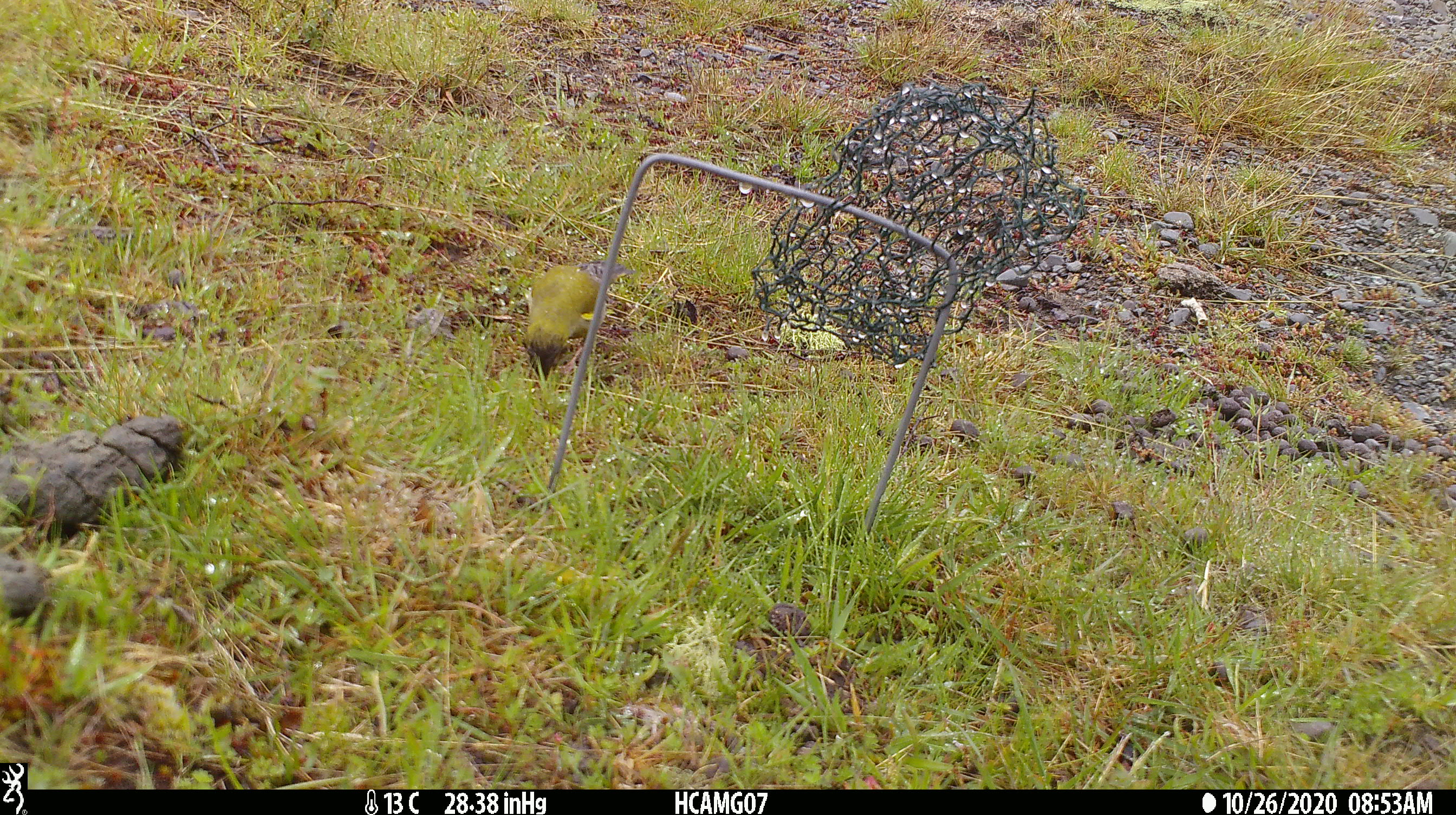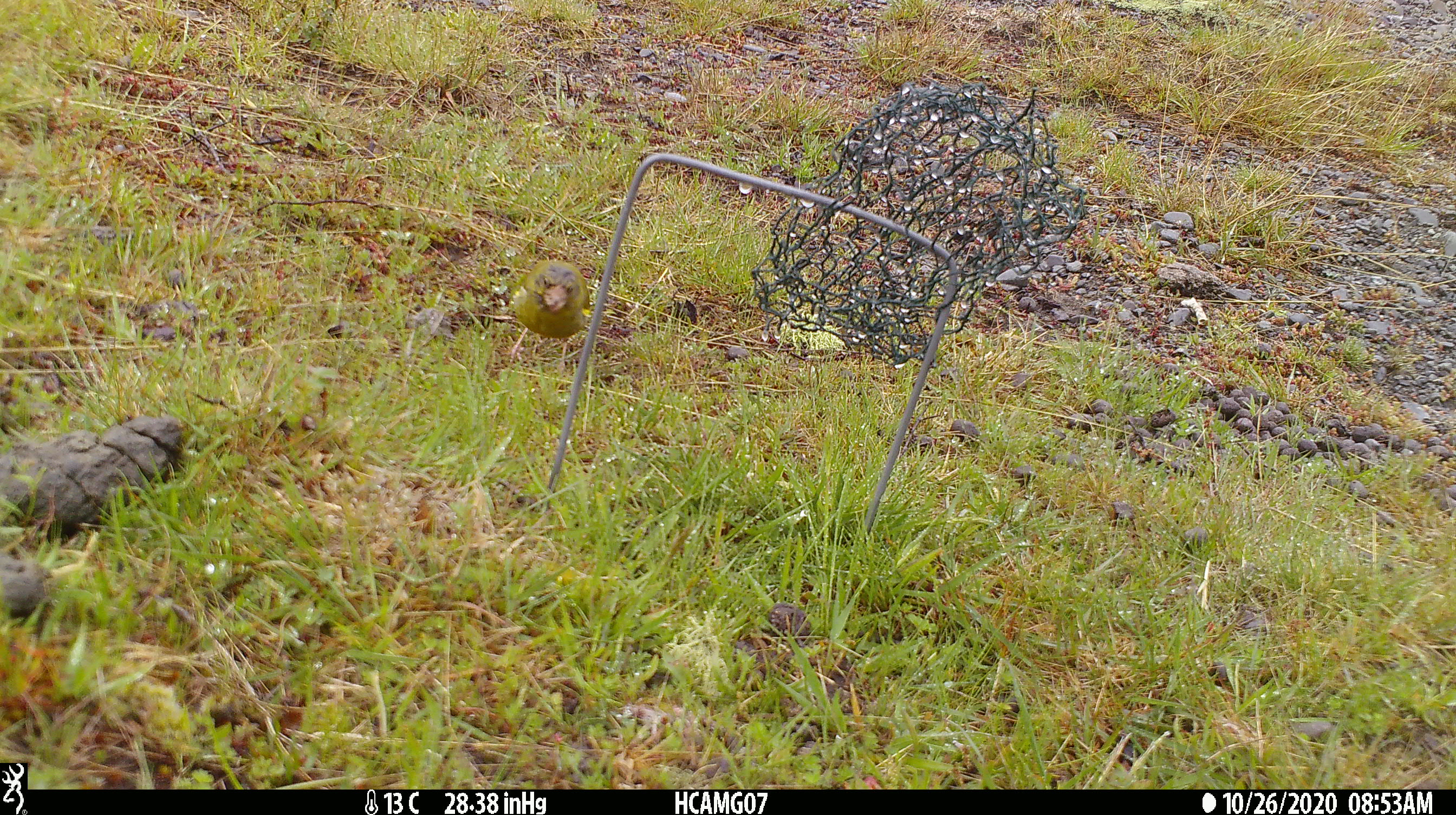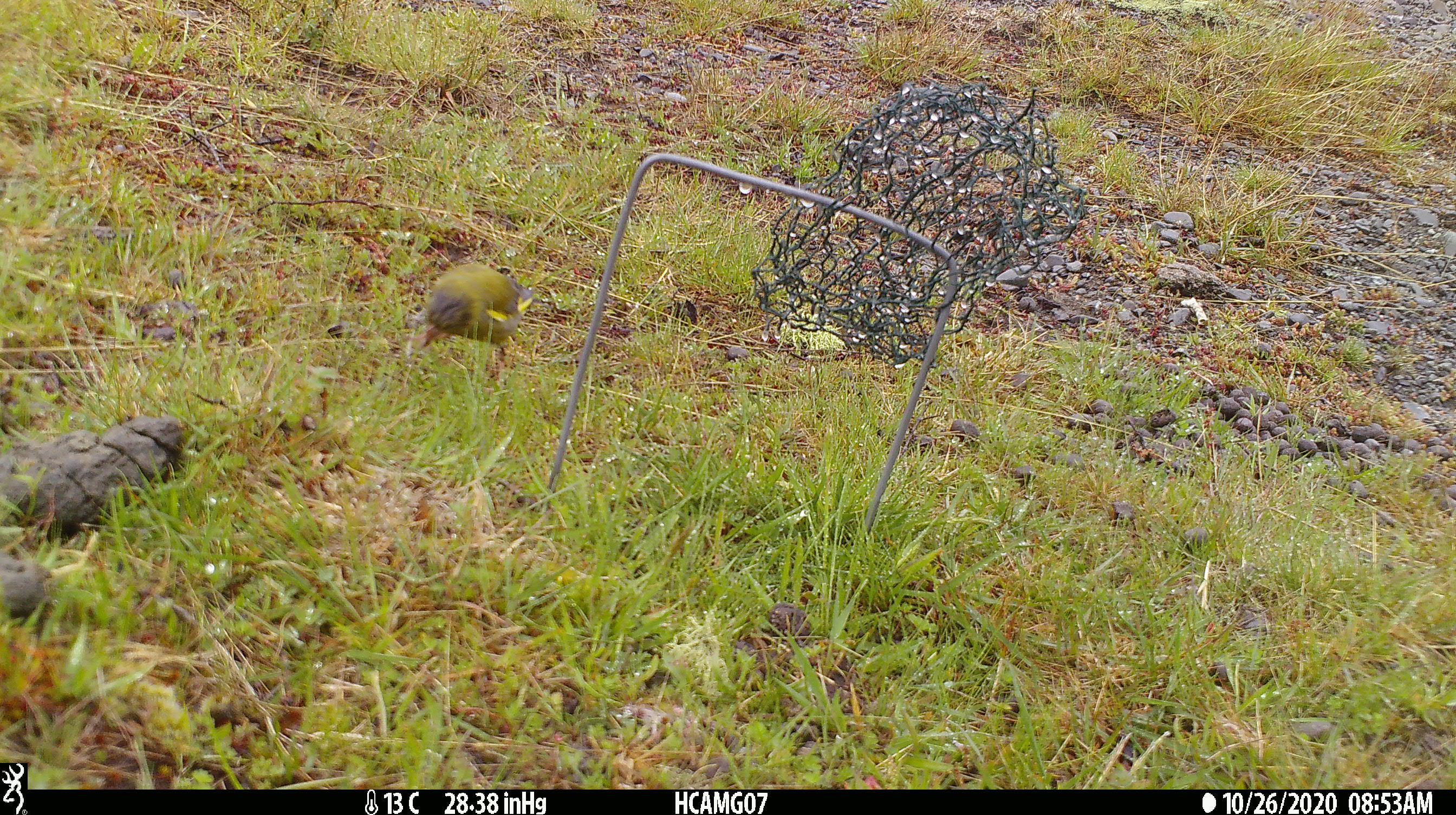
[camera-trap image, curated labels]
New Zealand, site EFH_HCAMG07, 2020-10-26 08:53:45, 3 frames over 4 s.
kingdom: Animalia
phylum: Chordata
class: Aves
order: Passeriformes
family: Fringillidae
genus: Chloris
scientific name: Chloris chloris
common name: greenfinch